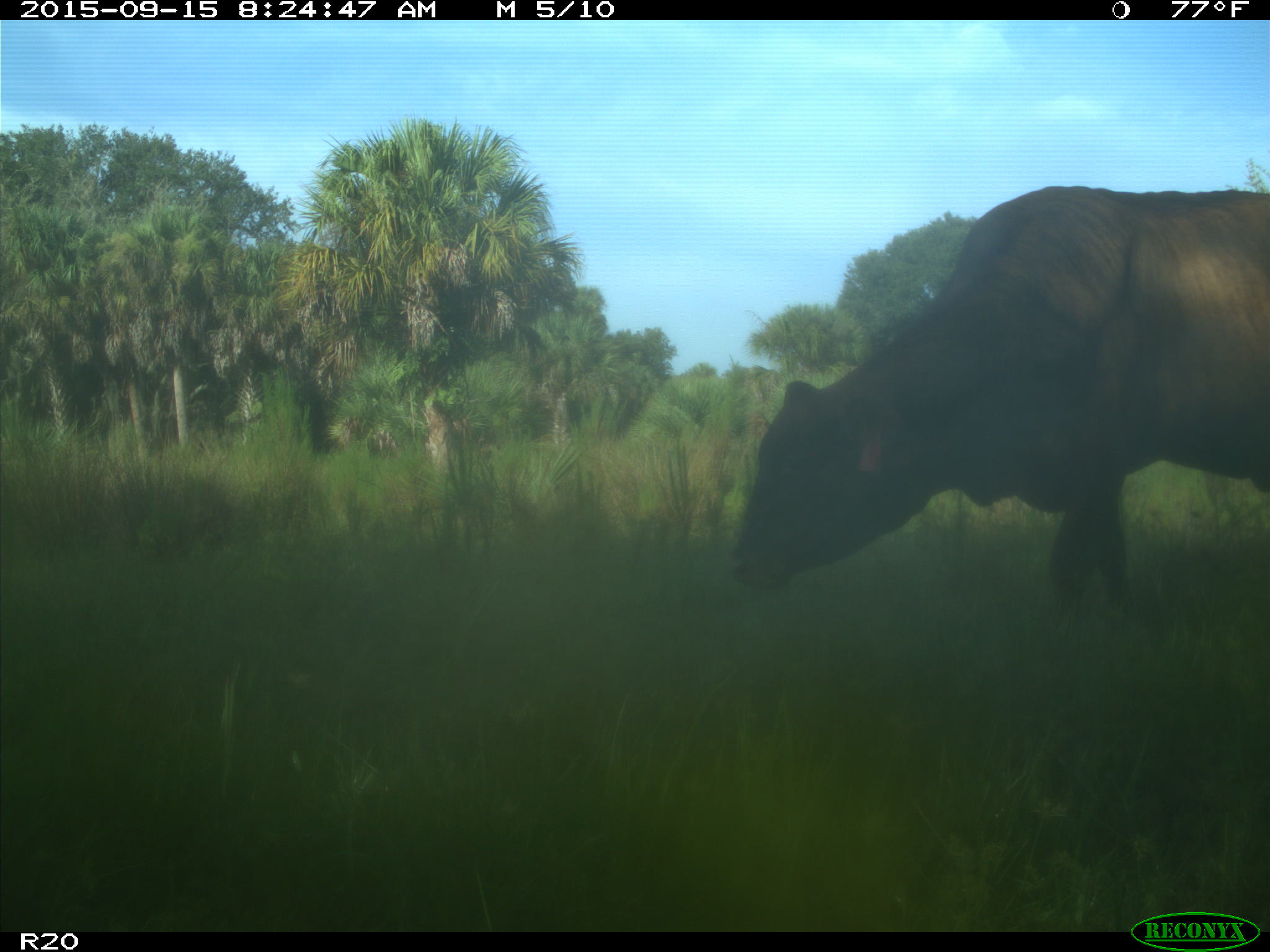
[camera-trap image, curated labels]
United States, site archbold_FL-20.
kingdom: Animalia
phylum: Chordata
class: Mammalia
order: Artiodactyla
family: Bovidae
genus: Bos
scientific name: Bos taurus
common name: domestic cow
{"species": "Bos taurus (domestic cow)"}